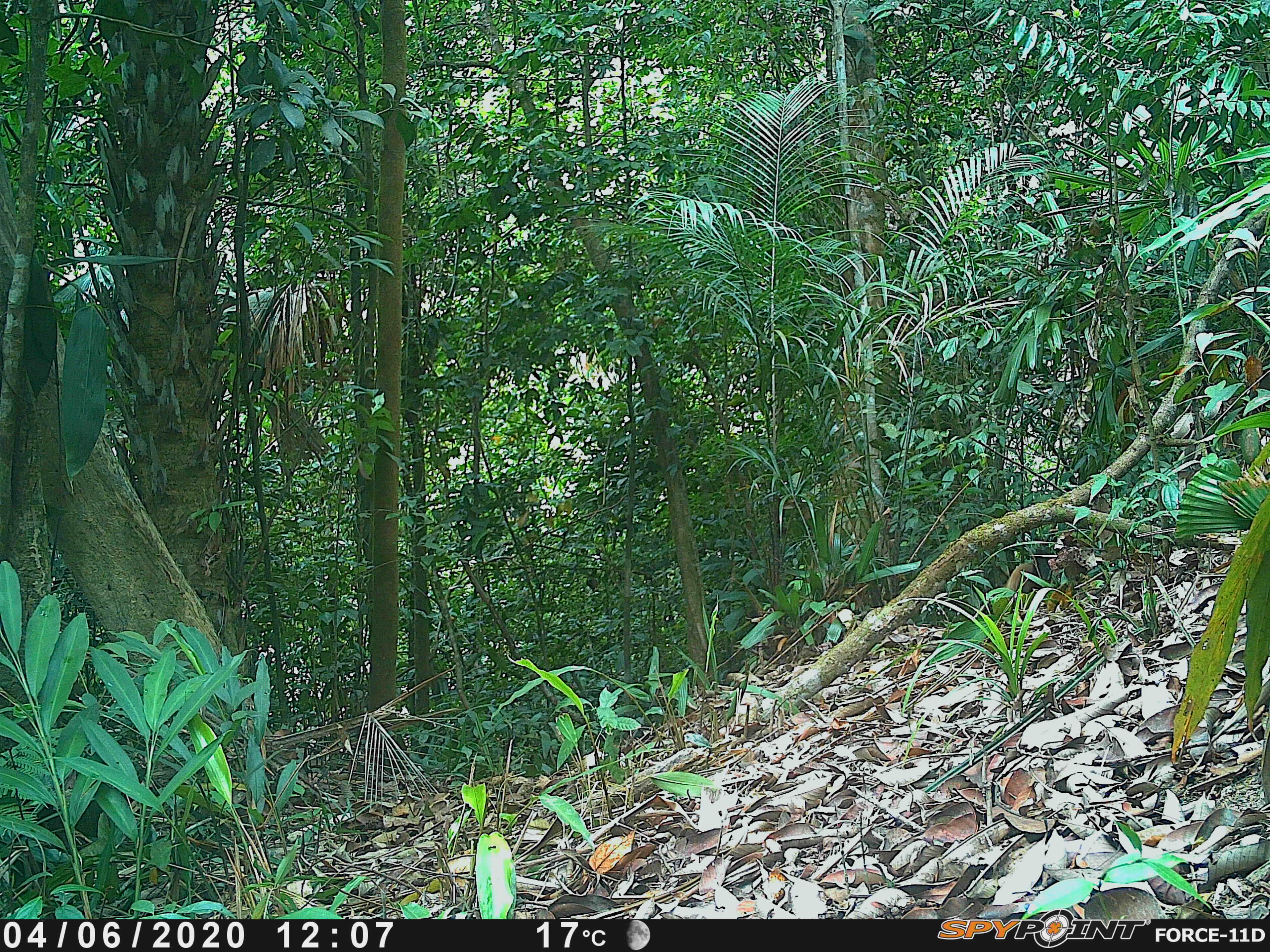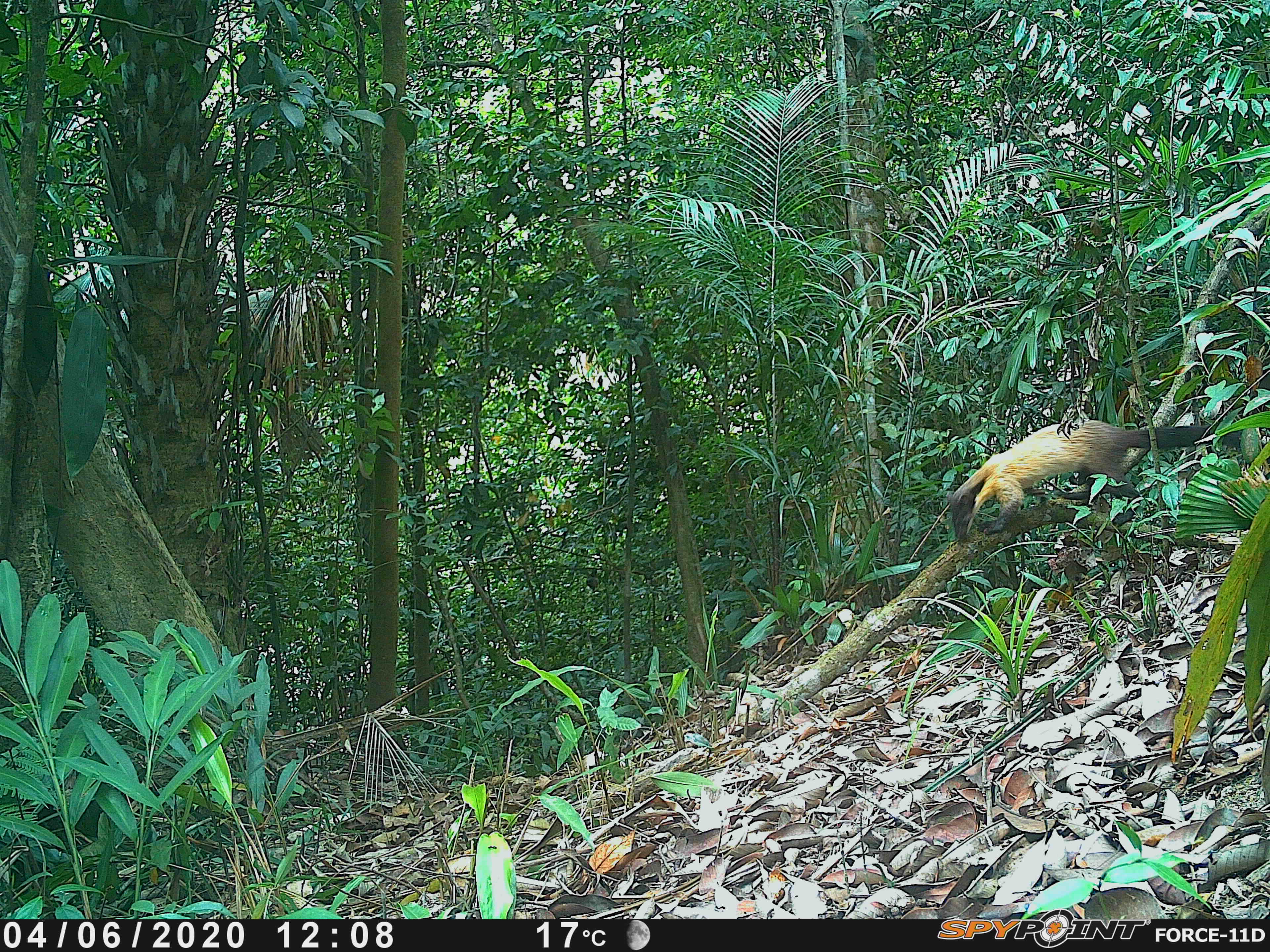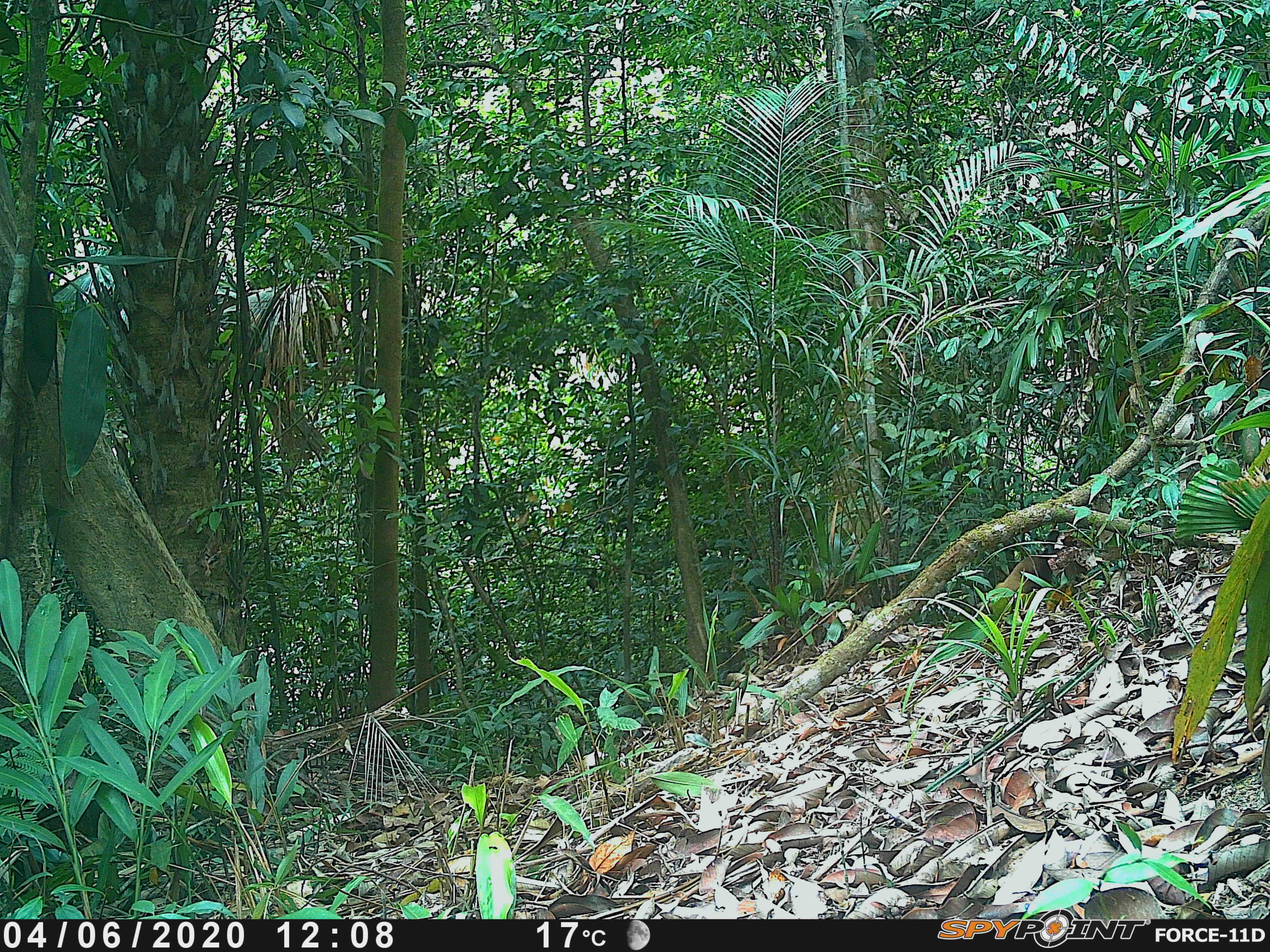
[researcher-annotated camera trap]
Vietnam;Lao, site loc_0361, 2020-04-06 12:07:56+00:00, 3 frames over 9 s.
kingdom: Animalia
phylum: Chordata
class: Mammalia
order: Carnivora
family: Mustelidae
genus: Martes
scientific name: Martes flavigula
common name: yellow-throated marten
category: yellow throated marten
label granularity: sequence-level